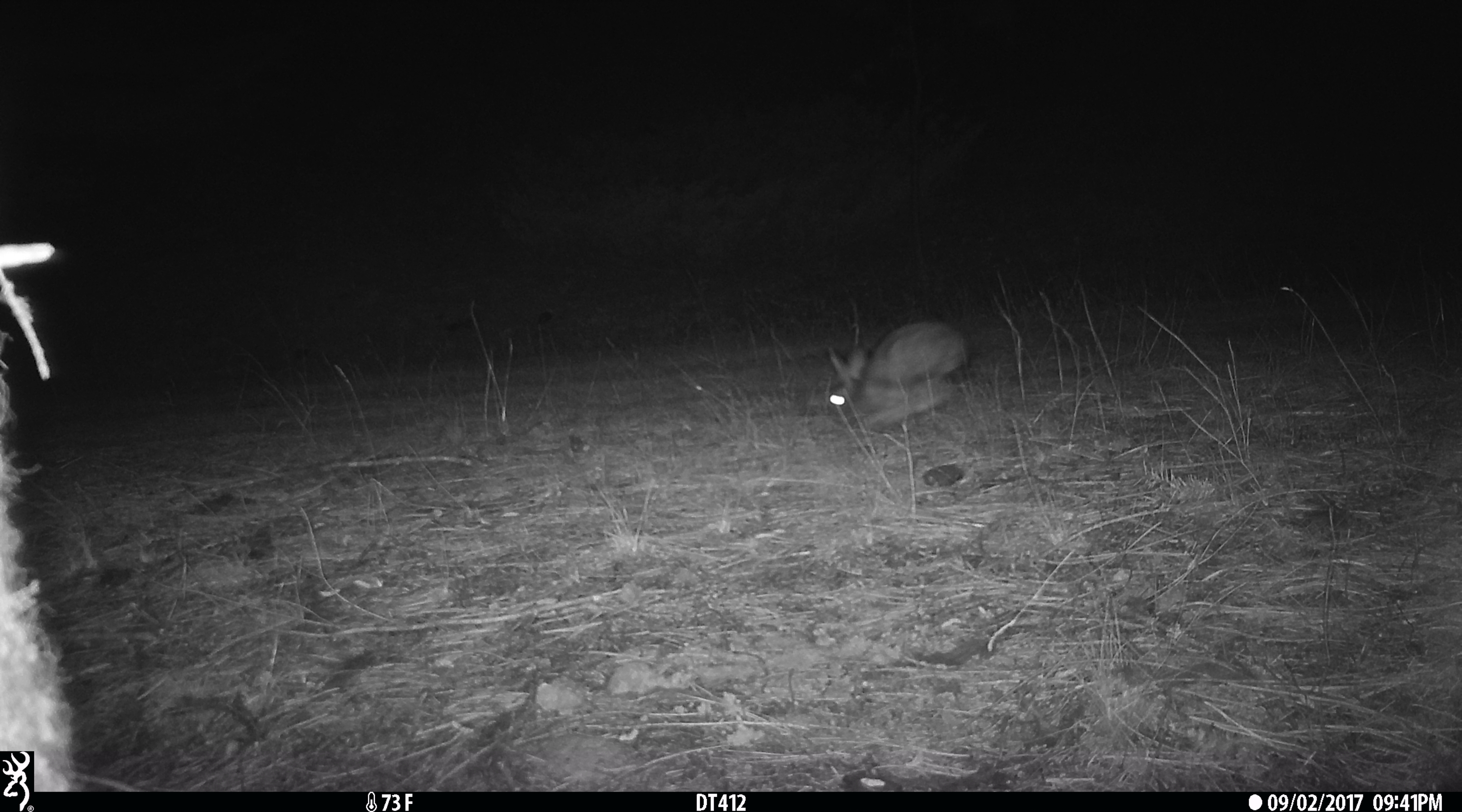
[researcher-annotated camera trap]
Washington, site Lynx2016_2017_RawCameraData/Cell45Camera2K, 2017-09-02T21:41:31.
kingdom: Animalia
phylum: Chordata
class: Mammalia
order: Lagomorpha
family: Leporidae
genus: Lepus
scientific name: Lepus americanus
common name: snowshoe hare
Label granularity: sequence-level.